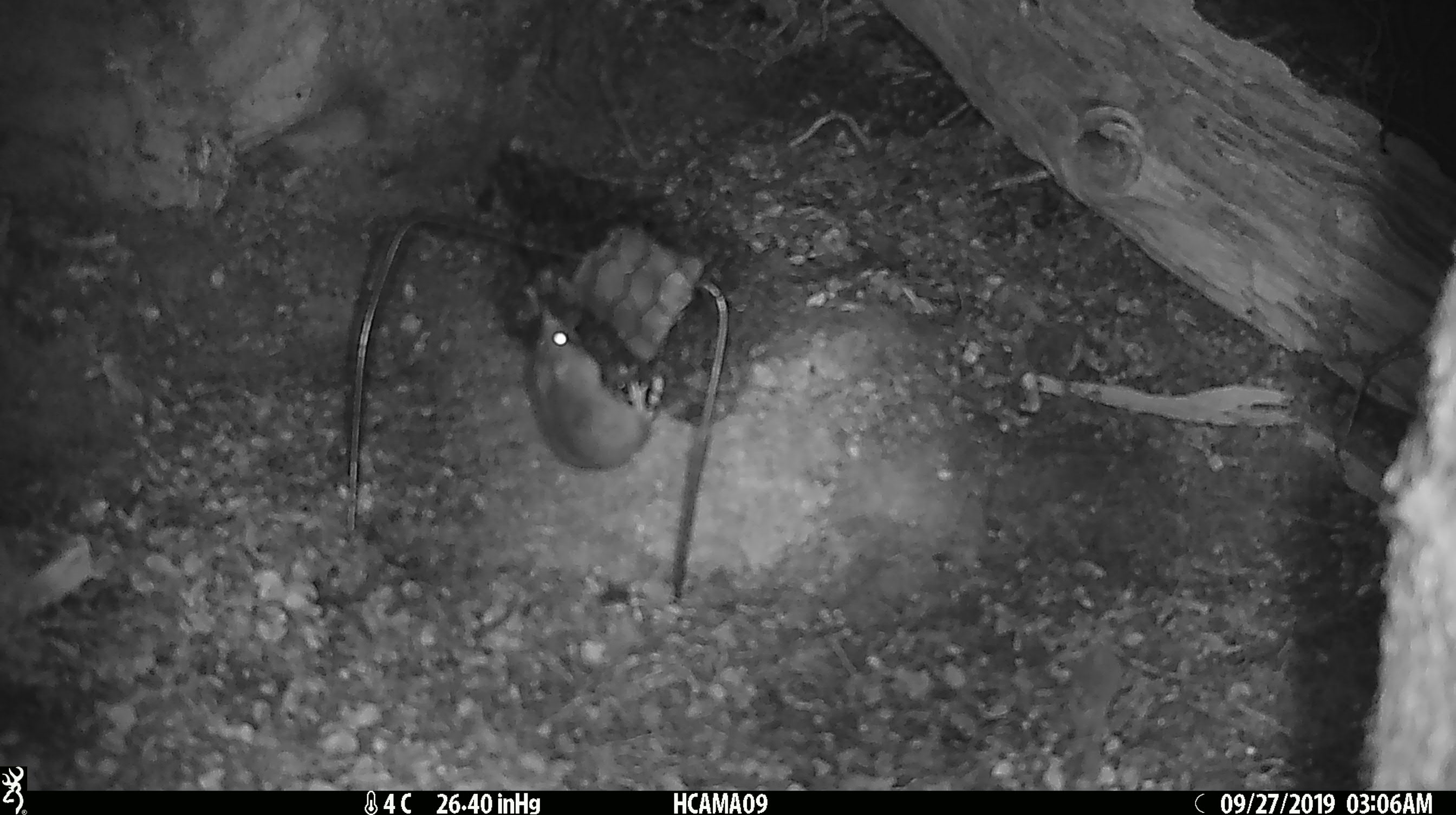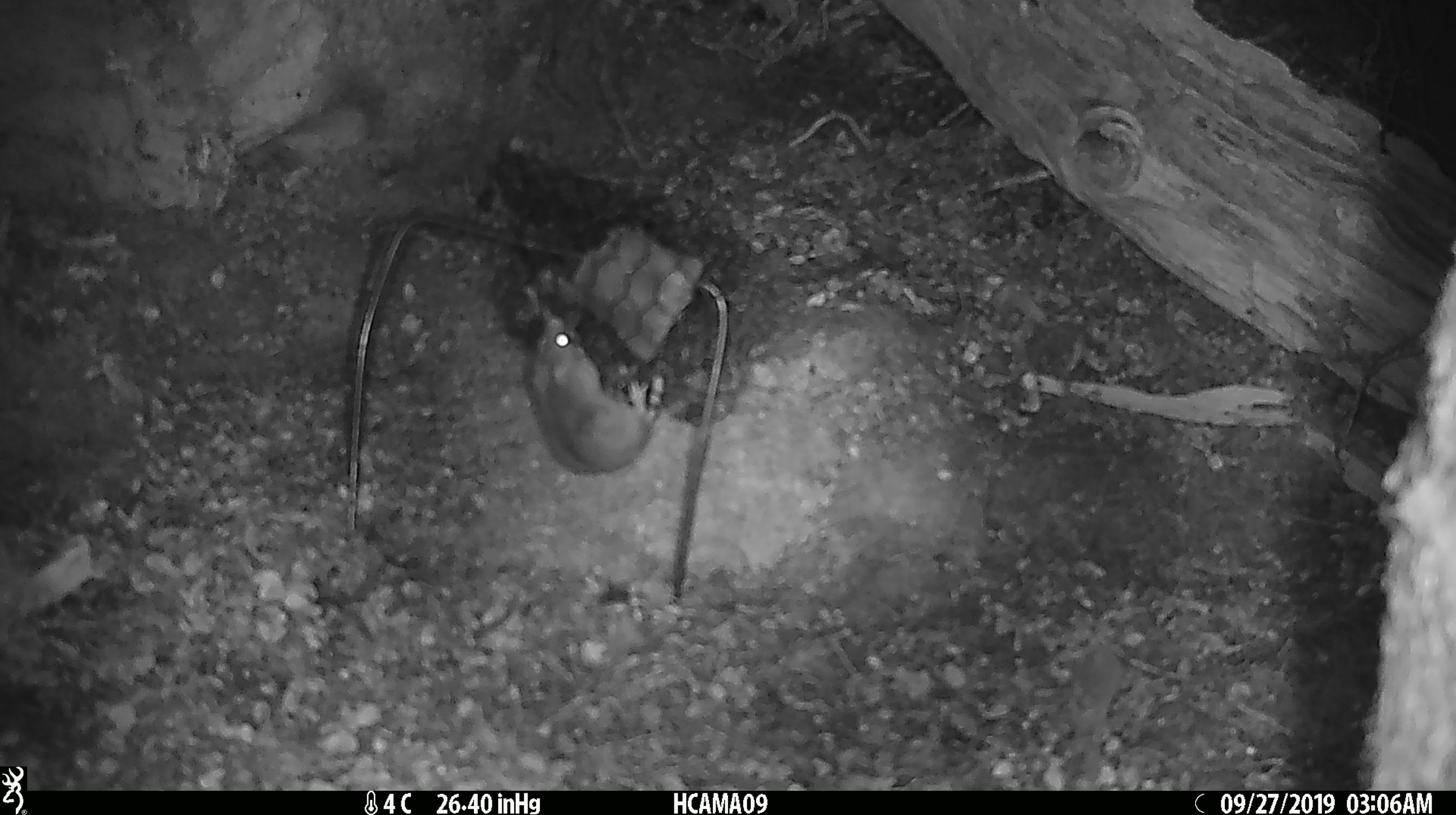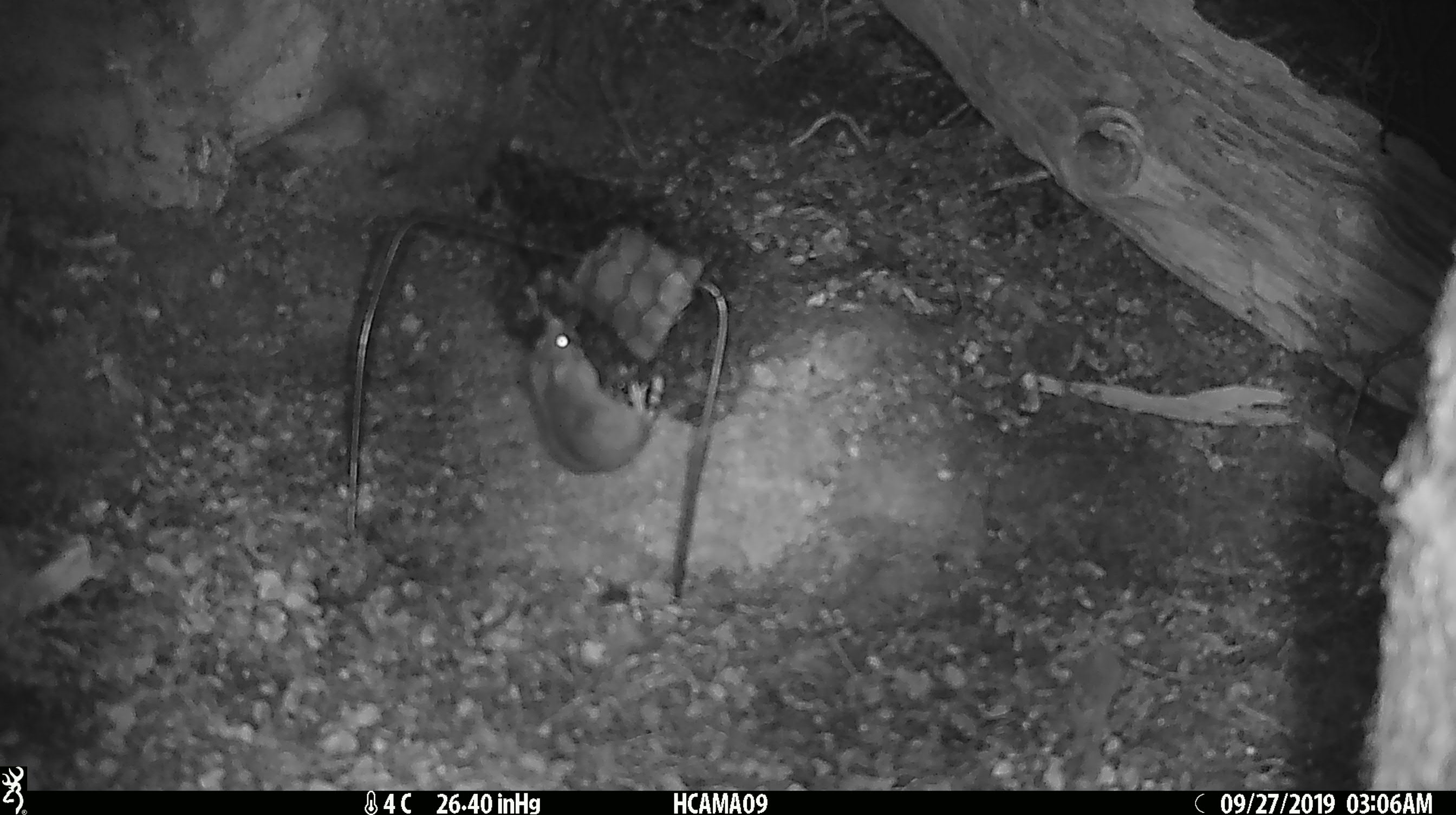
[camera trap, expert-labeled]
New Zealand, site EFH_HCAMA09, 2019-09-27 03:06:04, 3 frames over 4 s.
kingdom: Animalia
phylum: Chordata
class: Mammalia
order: Rodentia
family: Muridae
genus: Mus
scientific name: Mus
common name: mouse